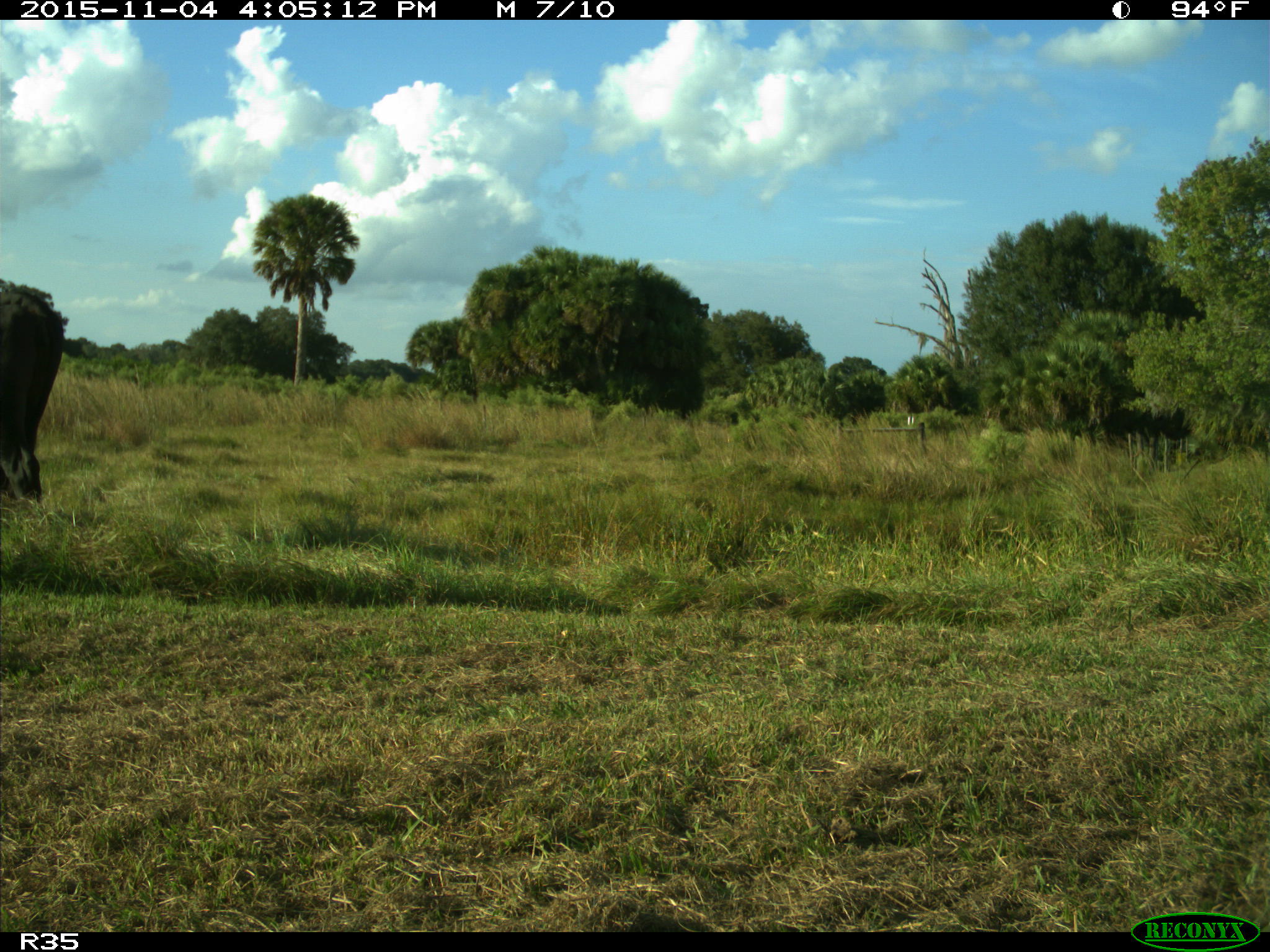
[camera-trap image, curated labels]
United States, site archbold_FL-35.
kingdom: Animalia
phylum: Chordata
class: Mammalia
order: Artiodactyla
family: Bovidae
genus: Bos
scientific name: Bos taurus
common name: domestic cow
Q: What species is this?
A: Bos taurus (domestic cow).